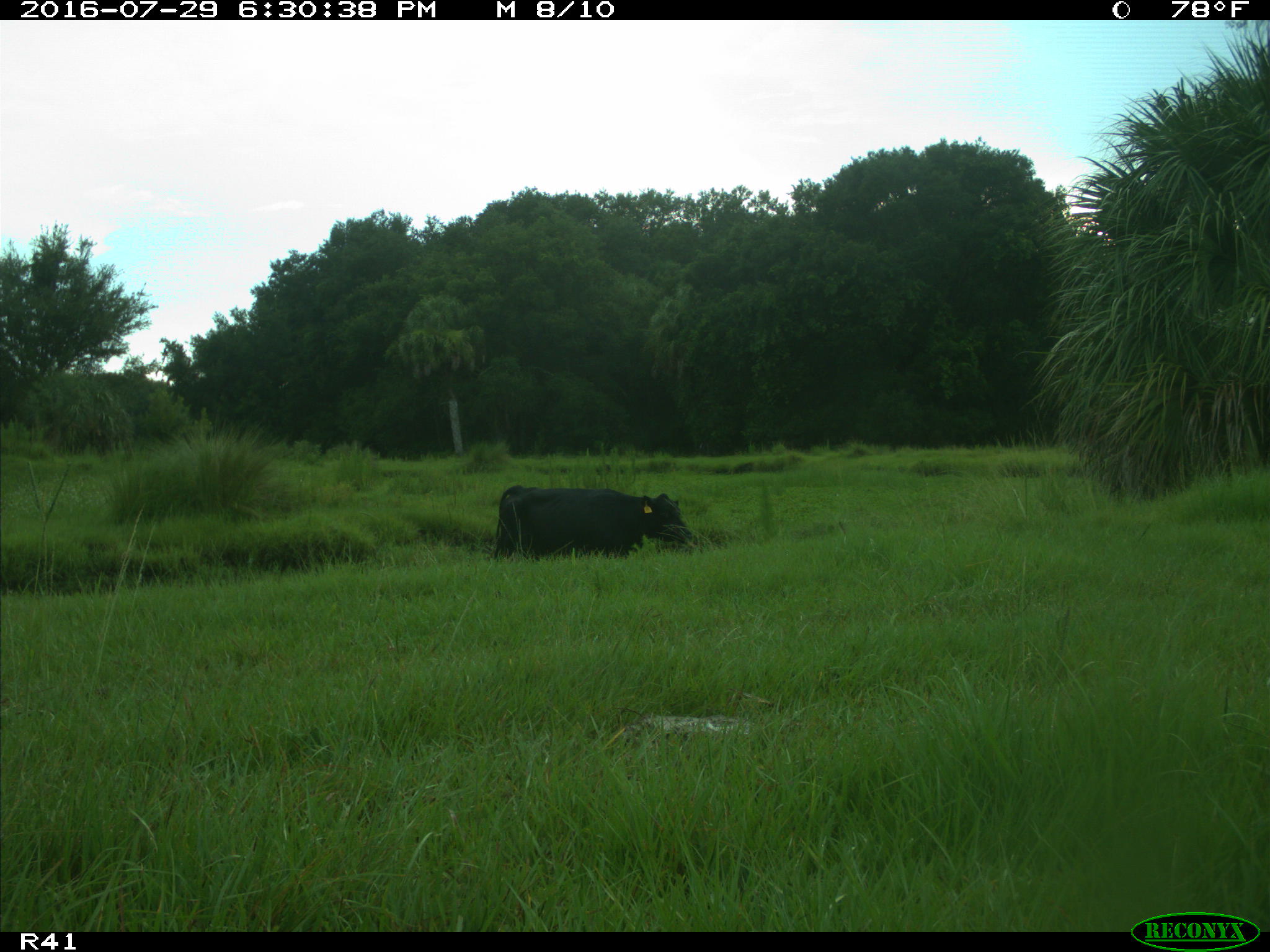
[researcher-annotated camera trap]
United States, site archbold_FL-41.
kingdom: Animalia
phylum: Chordata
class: Mammalia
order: Artiodactyla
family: Bovidae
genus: Bos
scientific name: Bos taurus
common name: domestic cow